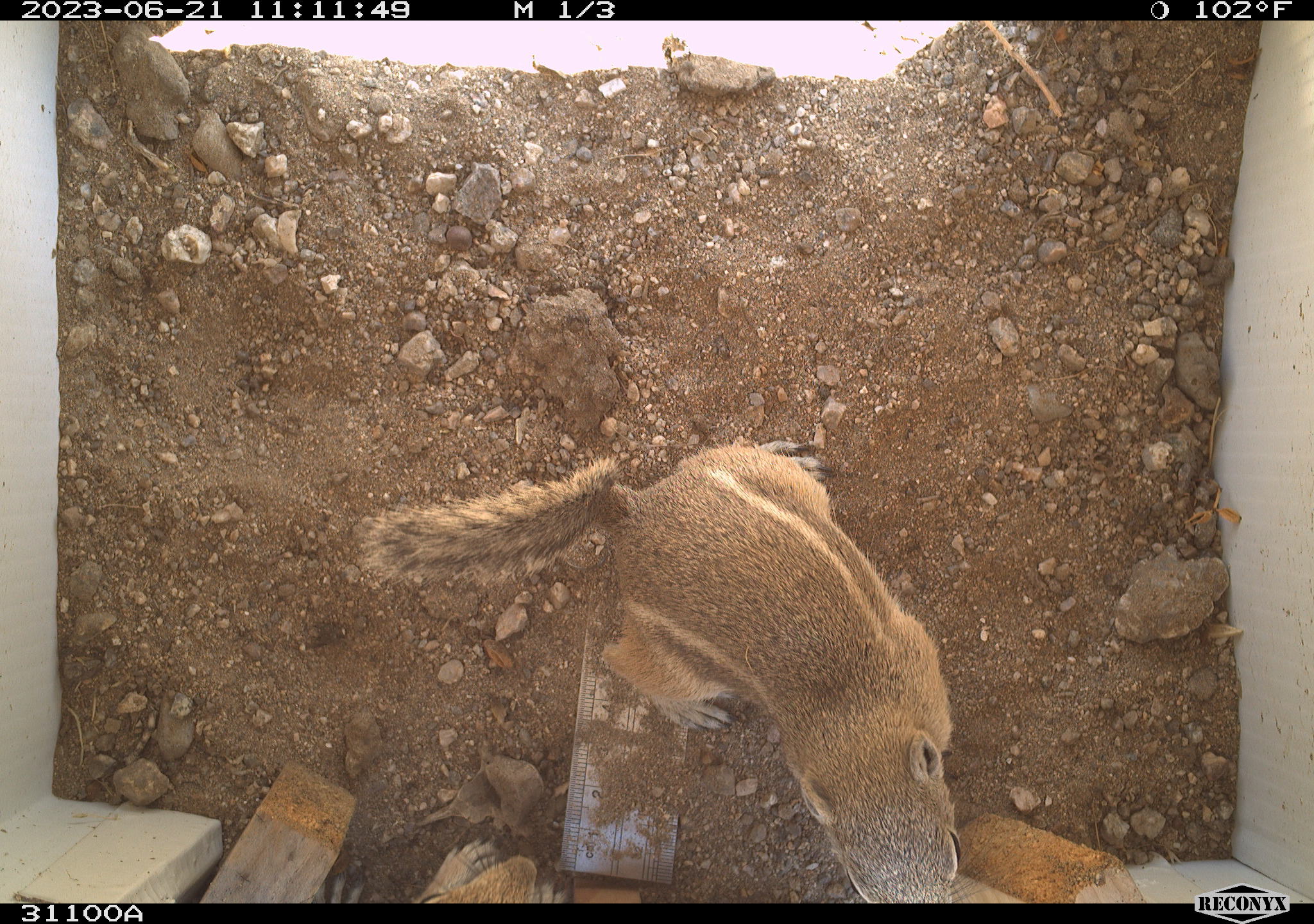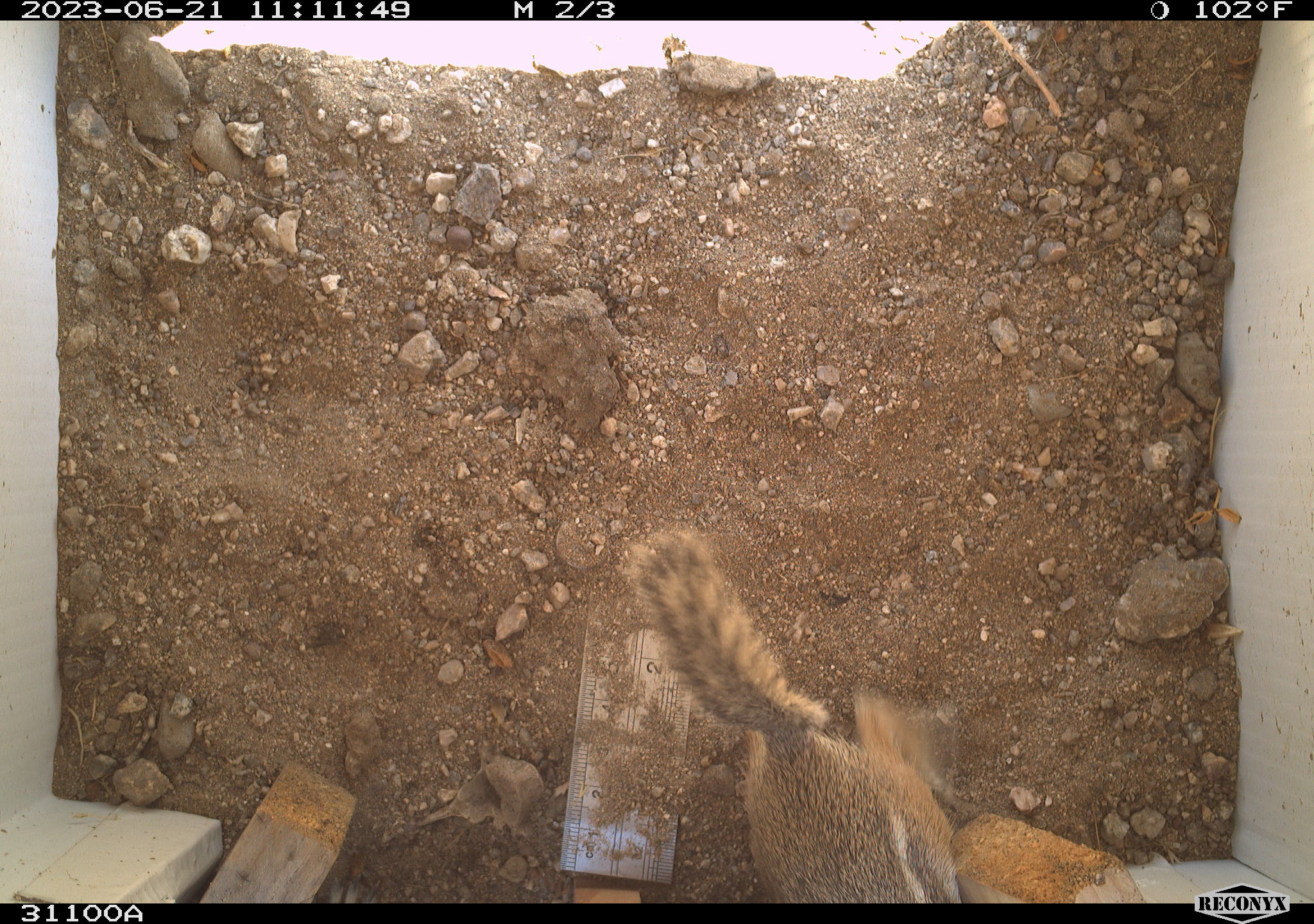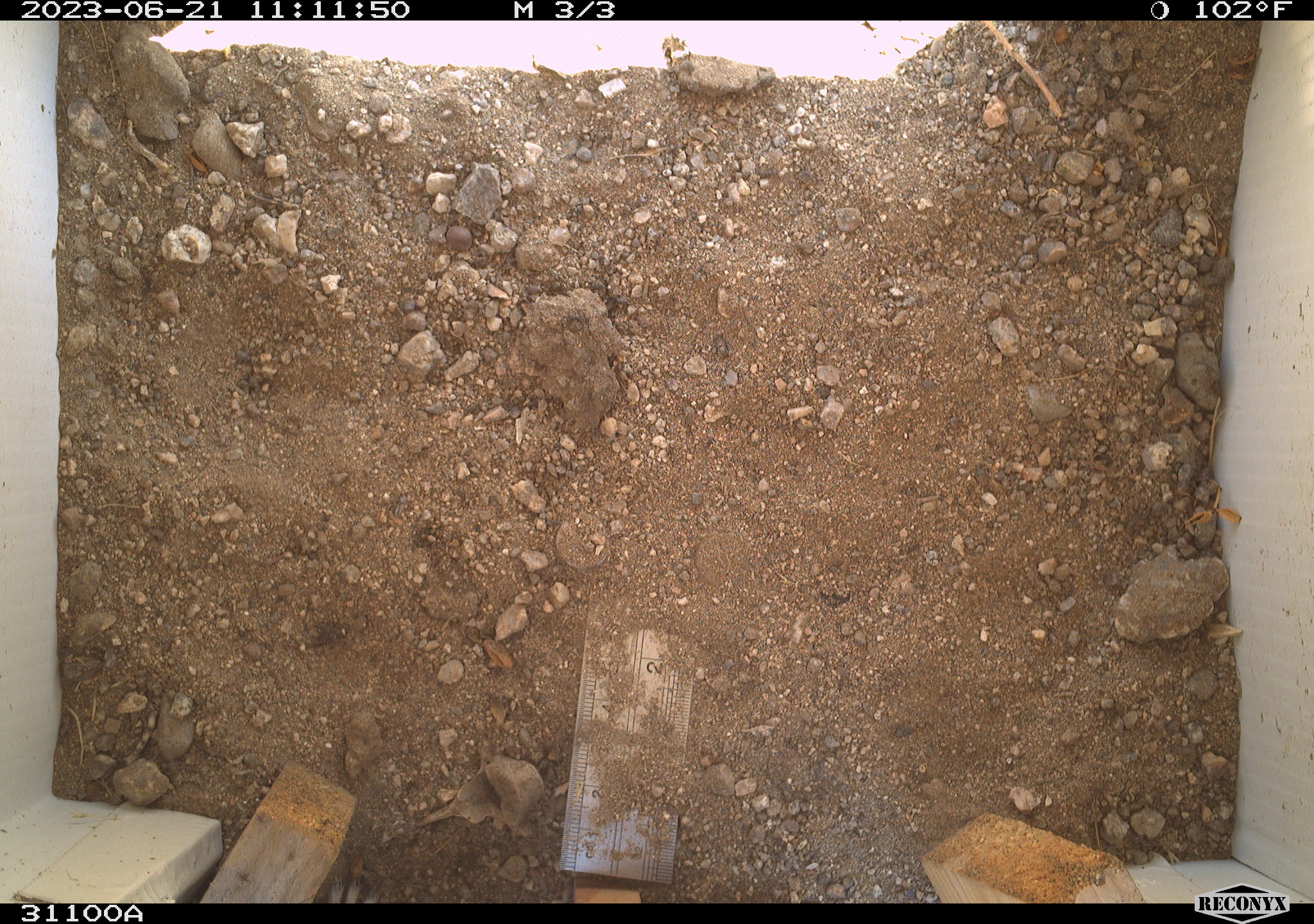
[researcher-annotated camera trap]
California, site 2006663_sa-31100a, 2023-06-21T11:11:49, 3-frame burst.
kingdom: Animalia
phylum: Chordata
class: Mammalia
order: Rodentia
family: Sciuridae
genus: Ammospermophilus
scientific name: Ammospermophilus leucurus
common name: white-tailed antelope squirrel